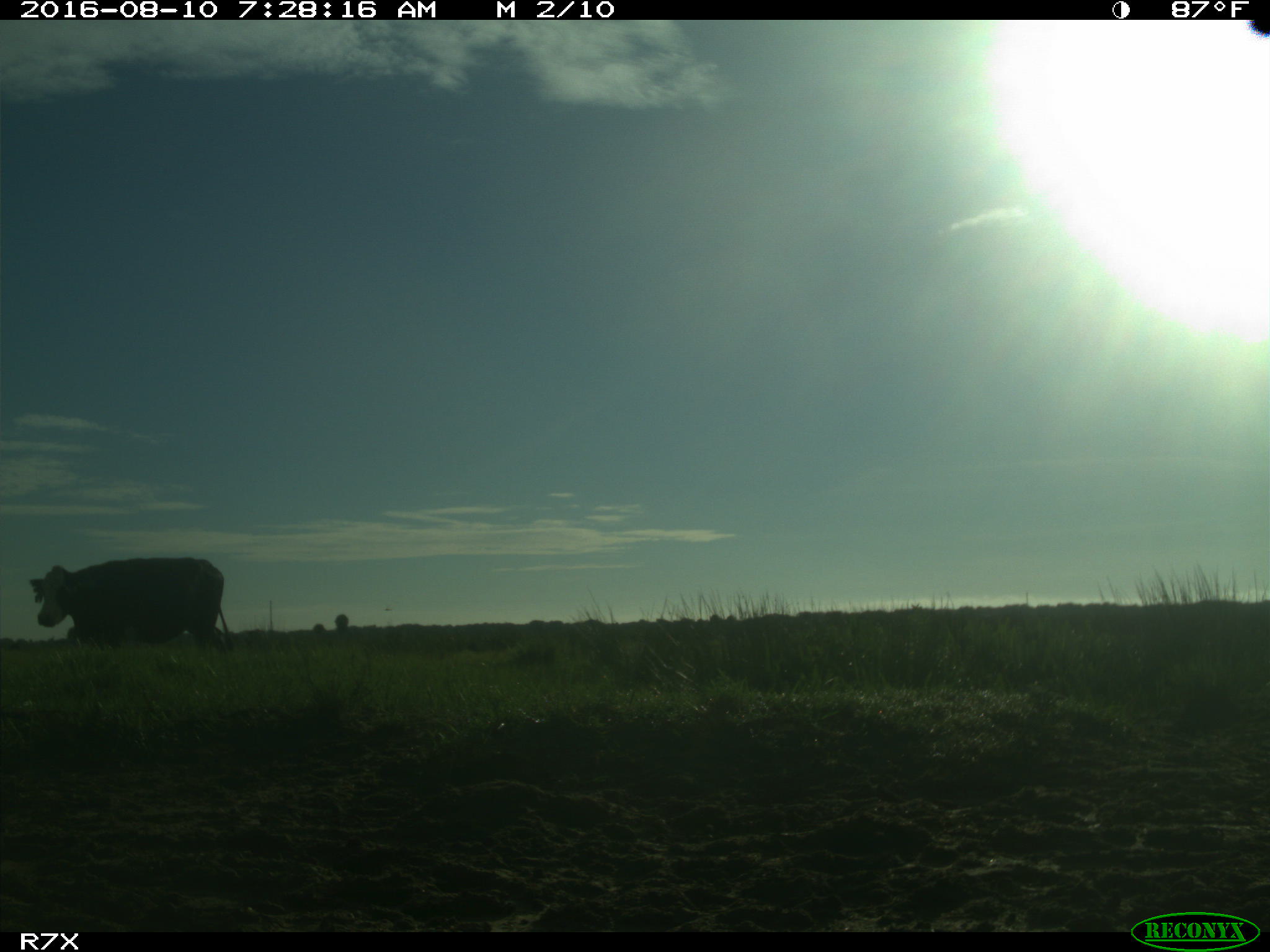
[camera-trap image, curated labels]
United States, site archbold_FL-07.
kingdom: Animalia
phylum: Chordata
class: Mammalia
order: Artiodactyla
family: Bovidae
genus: Bos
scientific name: Bos taurus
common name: domestic cow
Bos taurus (domestic cow).